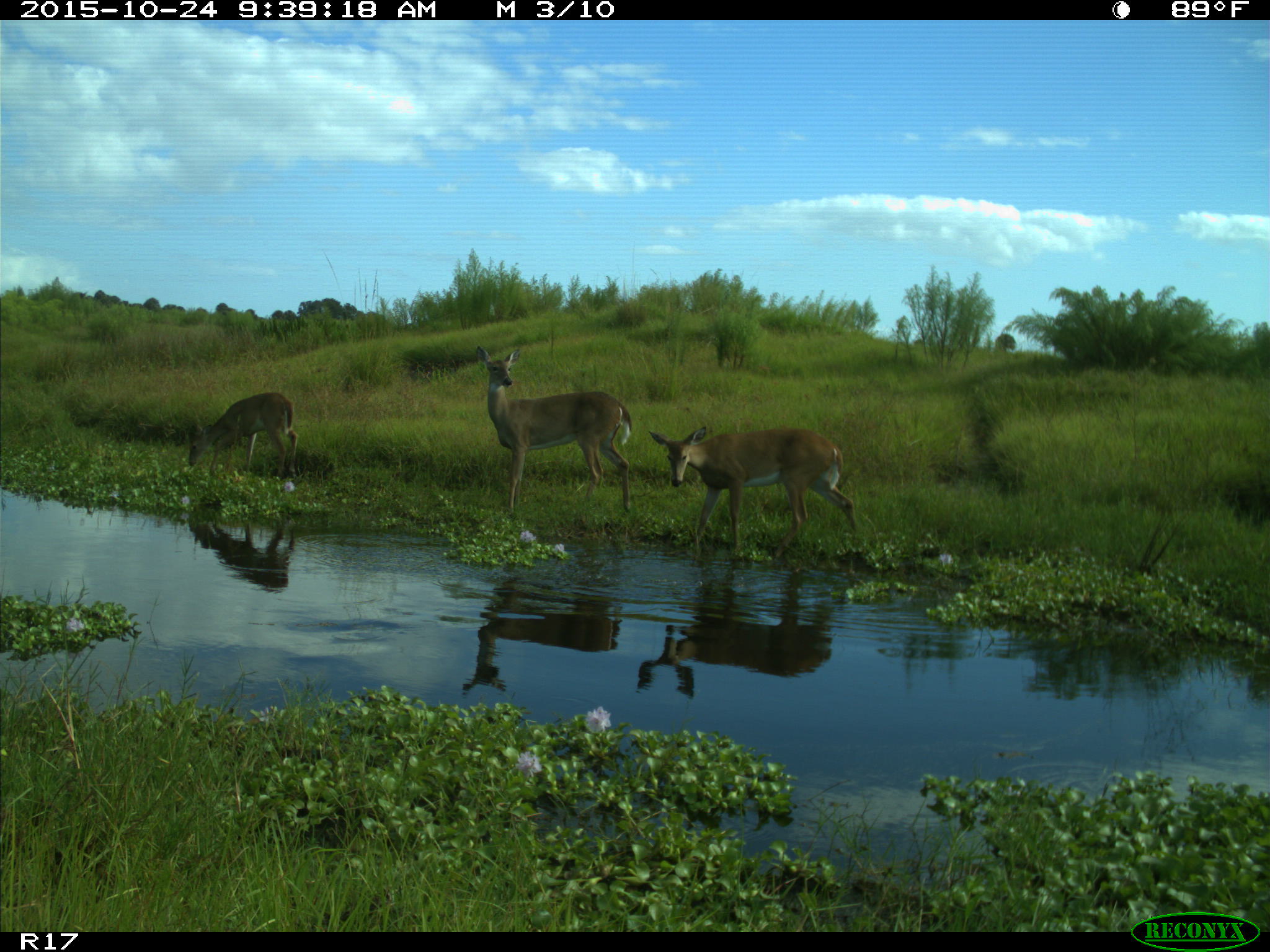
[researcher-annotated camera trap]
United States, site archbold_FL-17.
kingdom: Animalia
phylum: Chordata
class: Mammalia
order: Artiodactyla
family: Cervidae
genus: Odocoileus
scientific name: Odocoileus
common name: deer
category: unidentified deer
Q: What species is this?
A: Unidentified deer (deer) (Odocoileus).